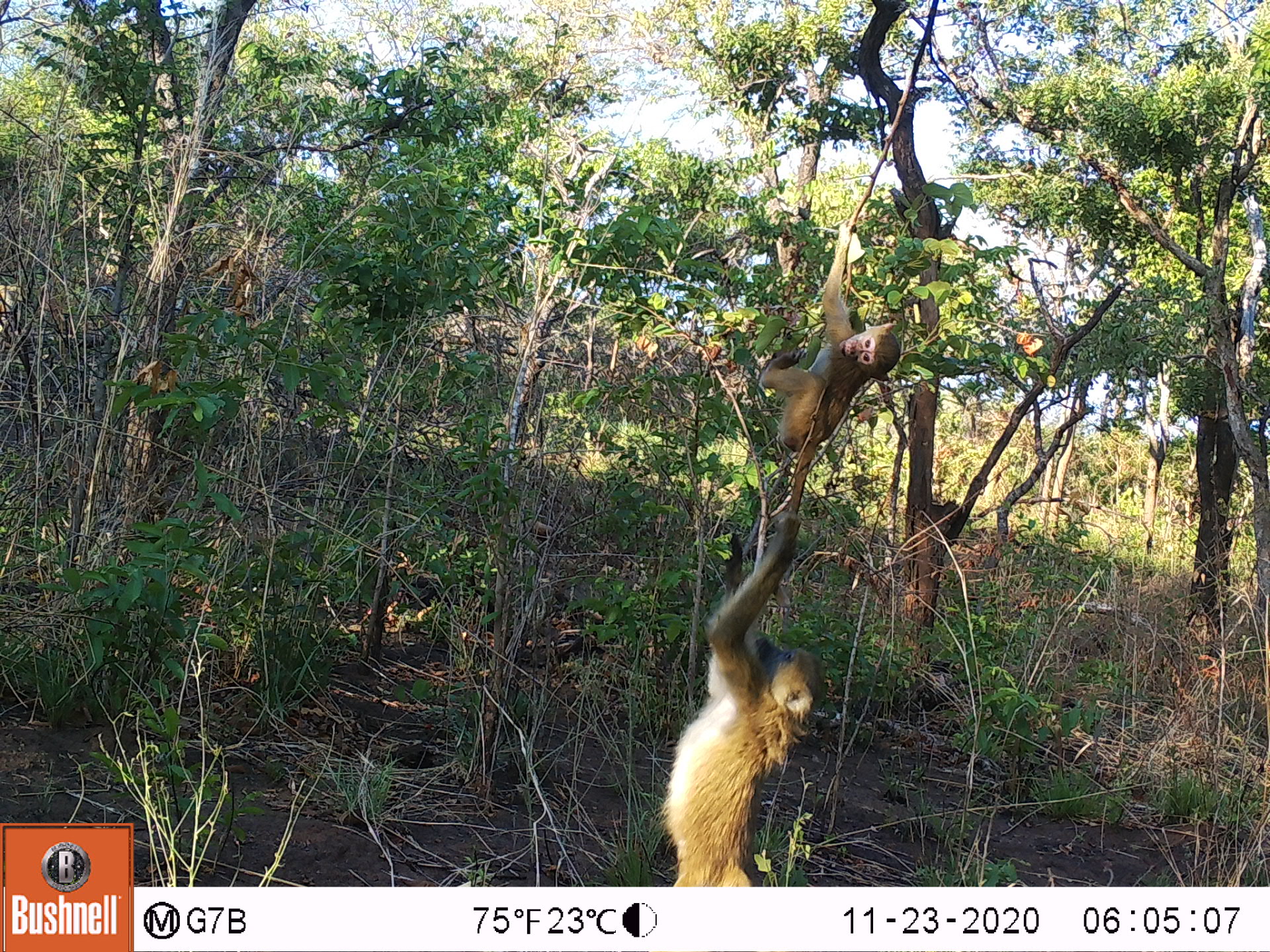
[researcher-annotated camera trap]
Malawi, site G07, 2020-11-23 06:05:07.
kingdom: Animalia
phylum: Chordata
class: Mammalia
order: Primates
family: Cercopithecidae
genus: Papio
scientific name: Papio cynocephalus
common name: yellow baboon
Yellow baboon (Papio cynocephalus), count 2.